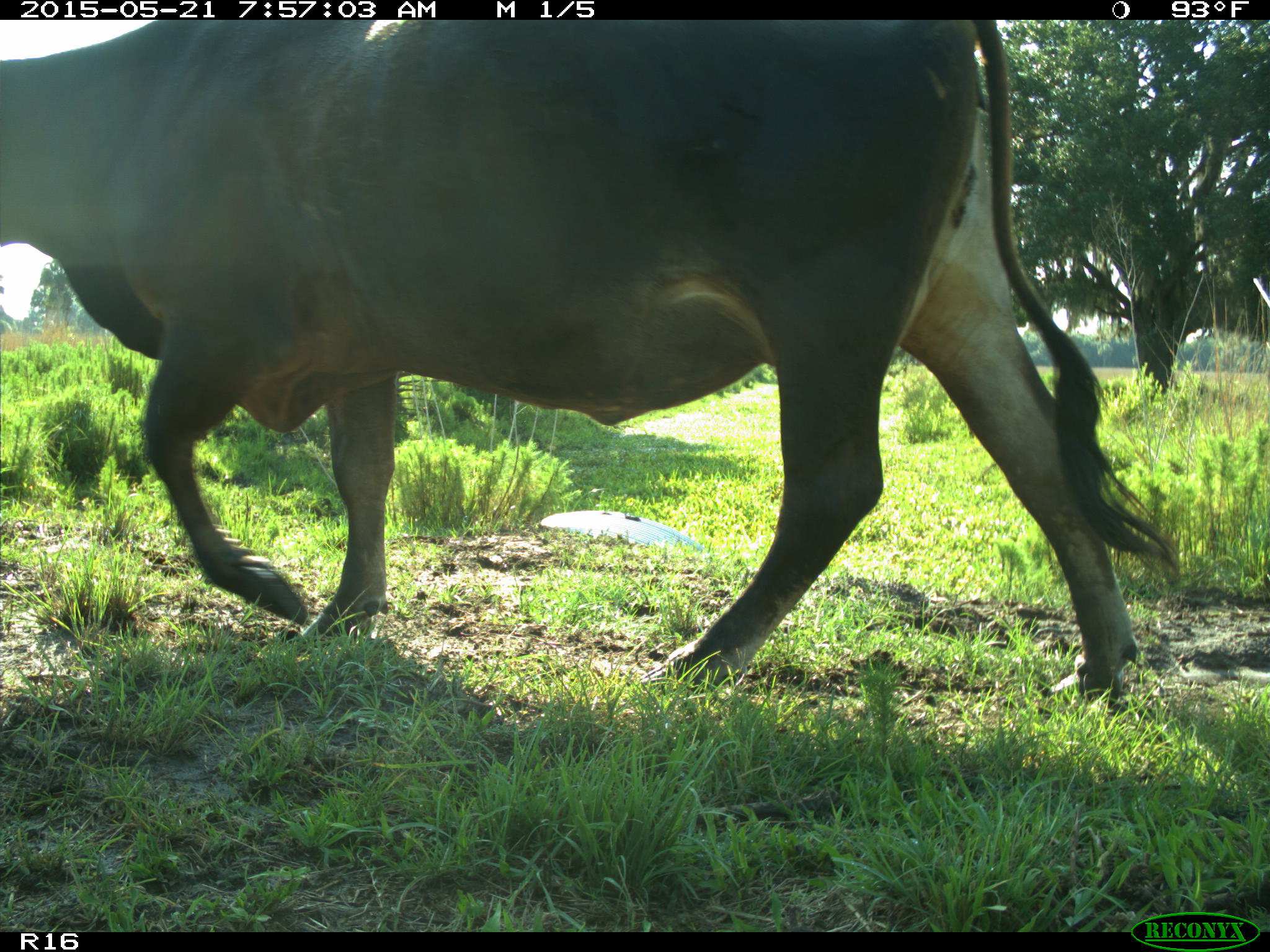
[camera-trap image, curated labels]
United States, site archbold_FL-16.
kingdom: Animalia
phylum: Chordata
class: Mammalia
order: Artiodactyla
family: Bovidae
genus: Bos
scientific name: Bos taurus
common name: domestic cow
Bos taurus (domestic cow).